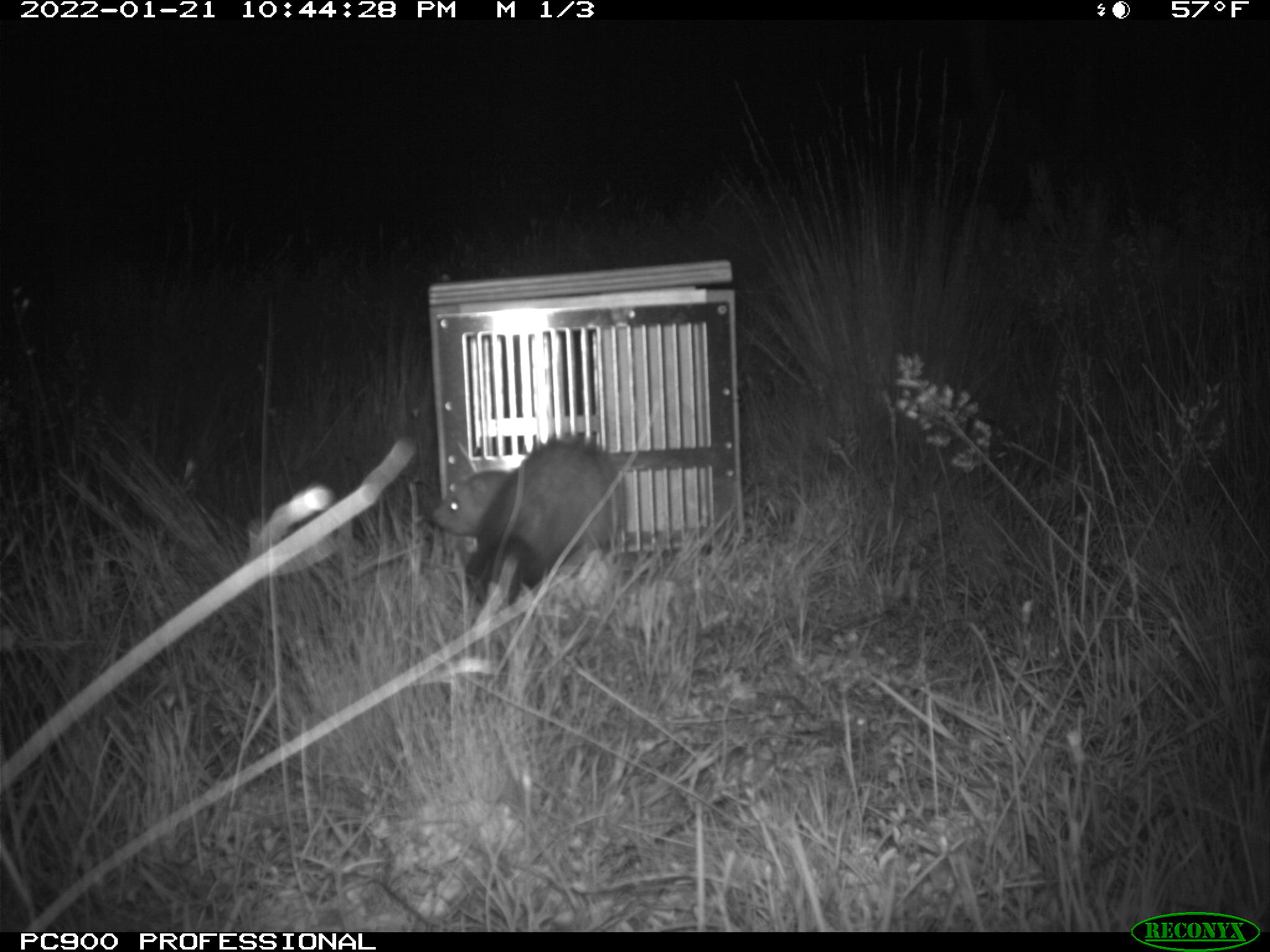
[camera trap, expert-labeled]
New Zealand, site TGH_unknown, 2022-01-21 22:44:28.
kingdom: Animalia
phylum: Chordata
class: Mammalia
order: Carnivora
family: Mustelidae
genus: Mustela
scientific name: Mustela furo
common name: ferret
Ferret (Mustela furo).